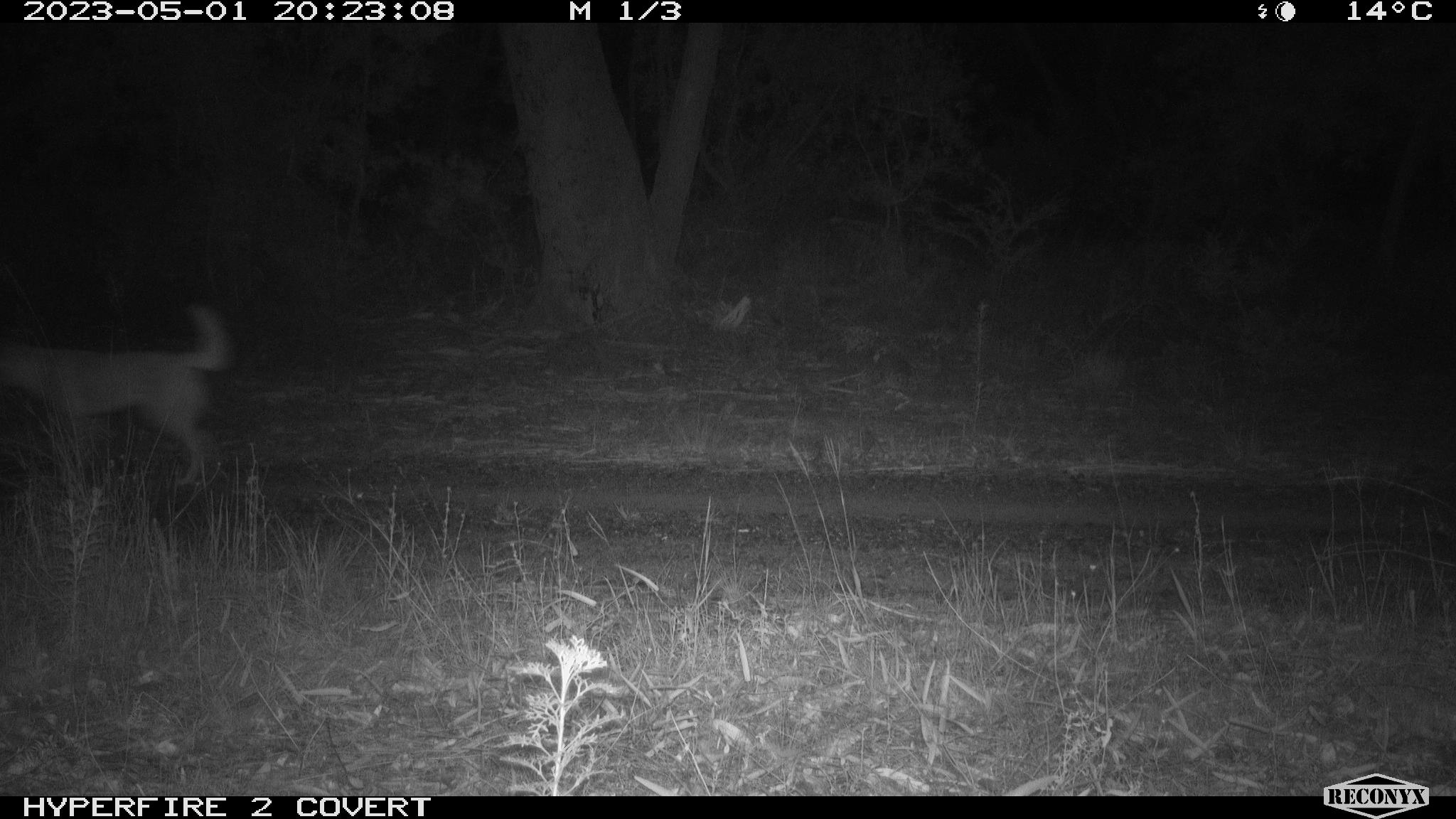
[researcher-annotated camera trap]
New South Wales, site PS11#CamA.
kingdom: Animalia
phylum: Chordata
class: Mammalia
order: Carnivora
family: Canidae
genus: Canis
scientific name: Canis familiaris dingo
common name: dingo